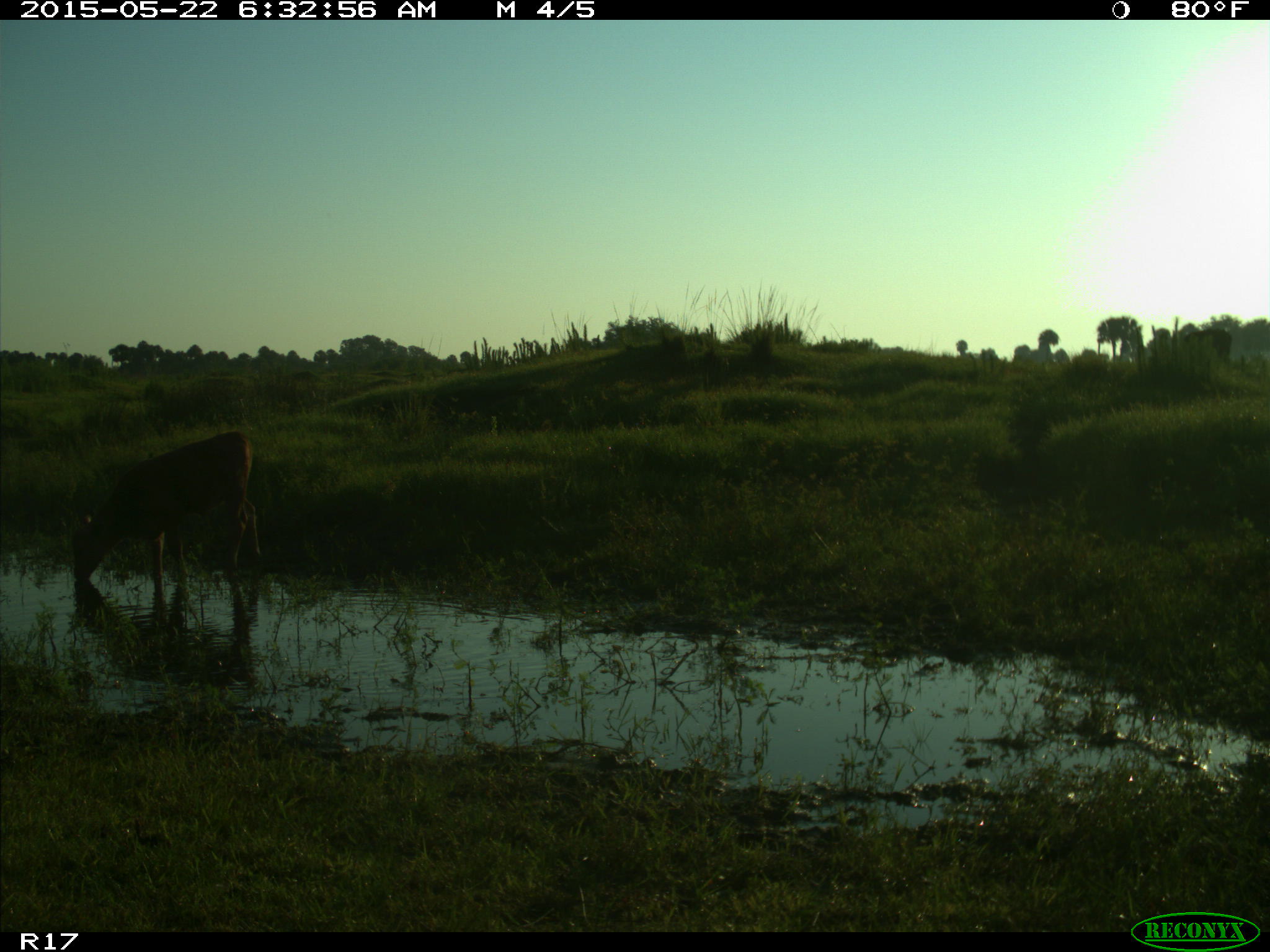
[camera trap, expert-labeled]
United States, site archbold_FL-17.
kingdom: Animalia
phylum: Chordata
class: Mammalia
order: Artiodactyla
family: Bovidae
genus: Bos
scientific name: Bos taurus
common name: domestic cow